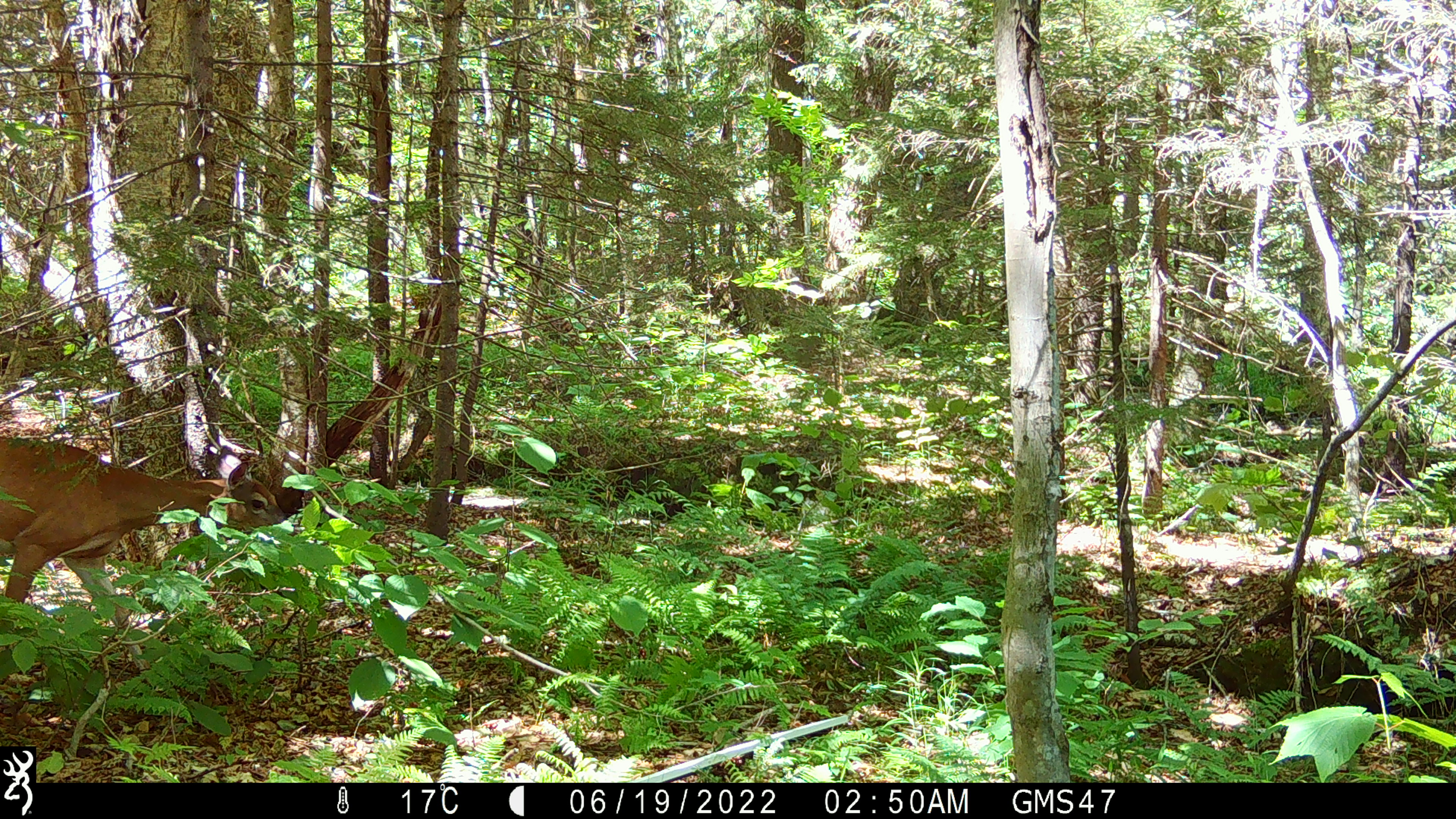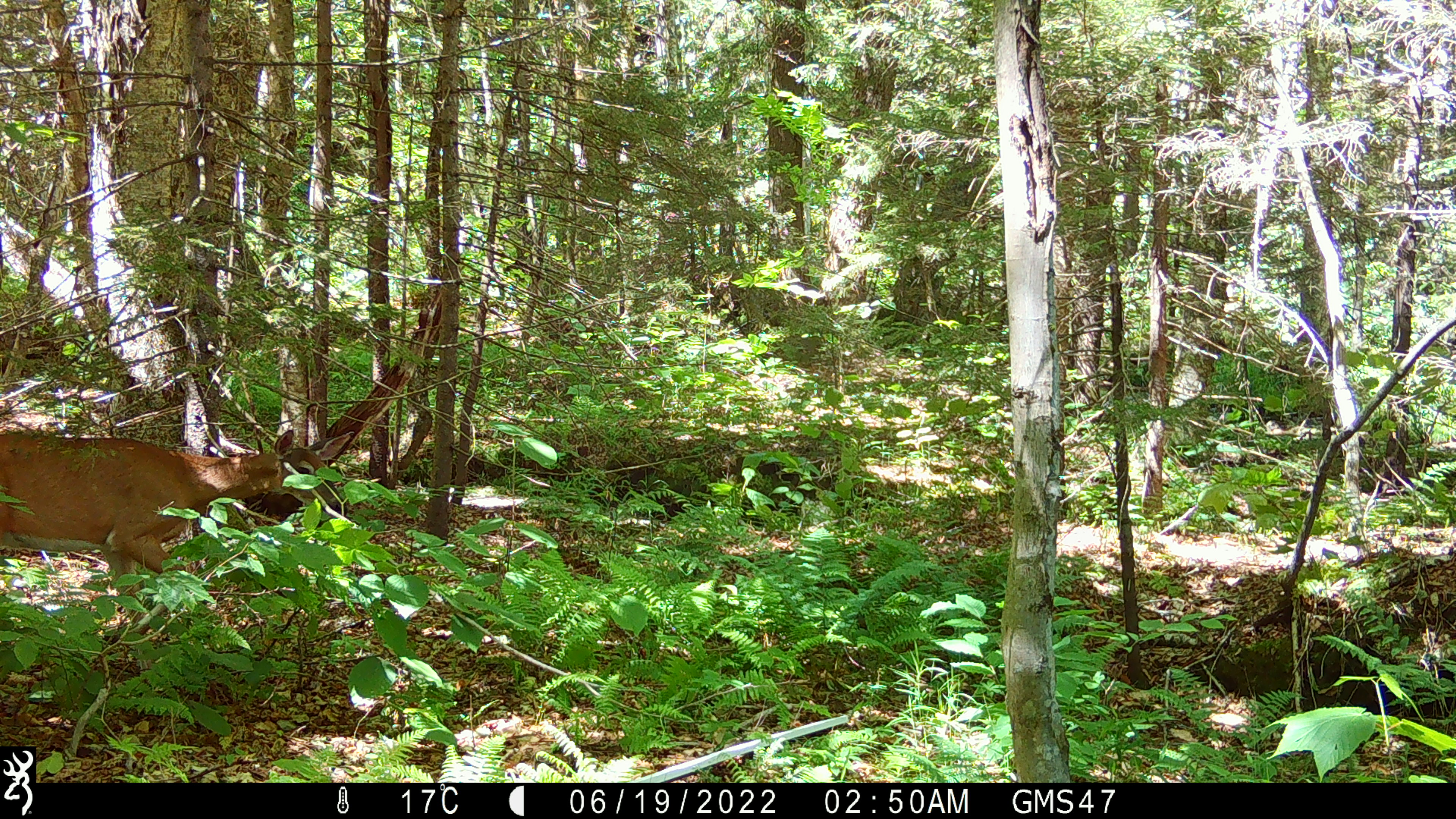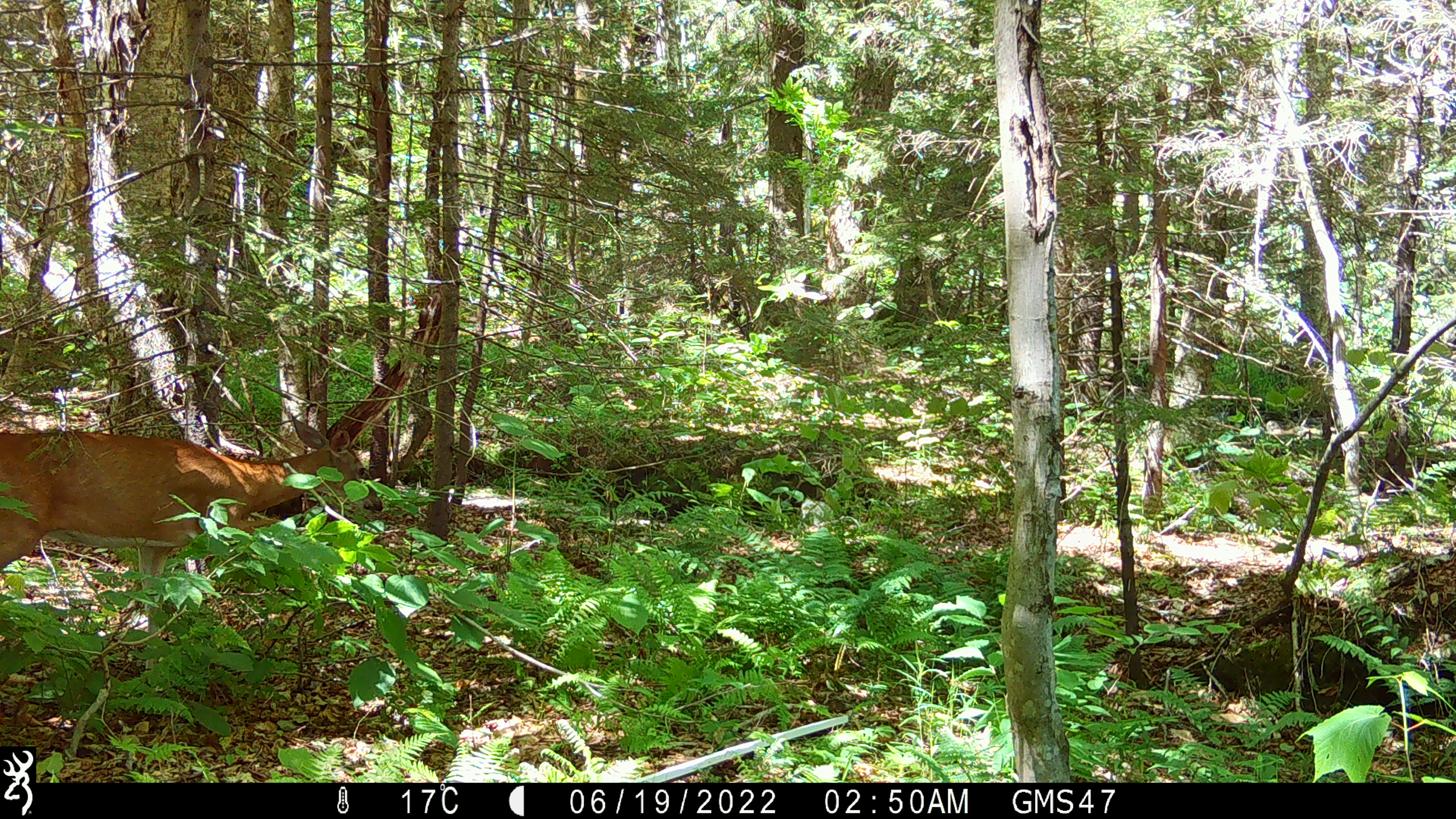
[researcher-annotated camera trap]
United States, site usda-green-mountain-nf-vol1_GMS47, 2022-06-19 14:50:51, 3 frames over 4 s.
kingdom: Animalia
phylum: Chordata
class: Mammalia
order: Artiodactyla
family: Cervidae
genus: Odocoileus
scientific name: Odocoileus virginianus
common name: white-tailed deer